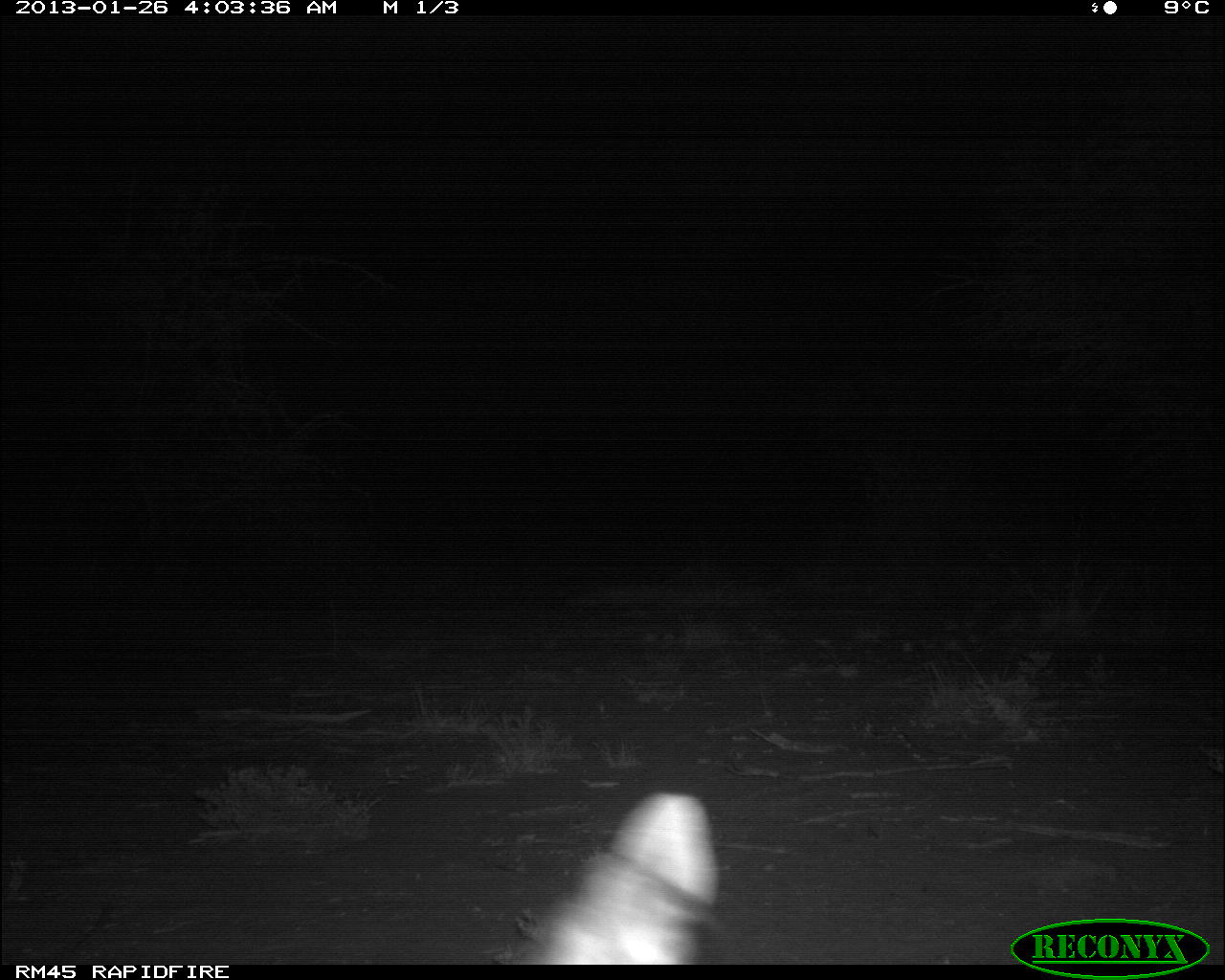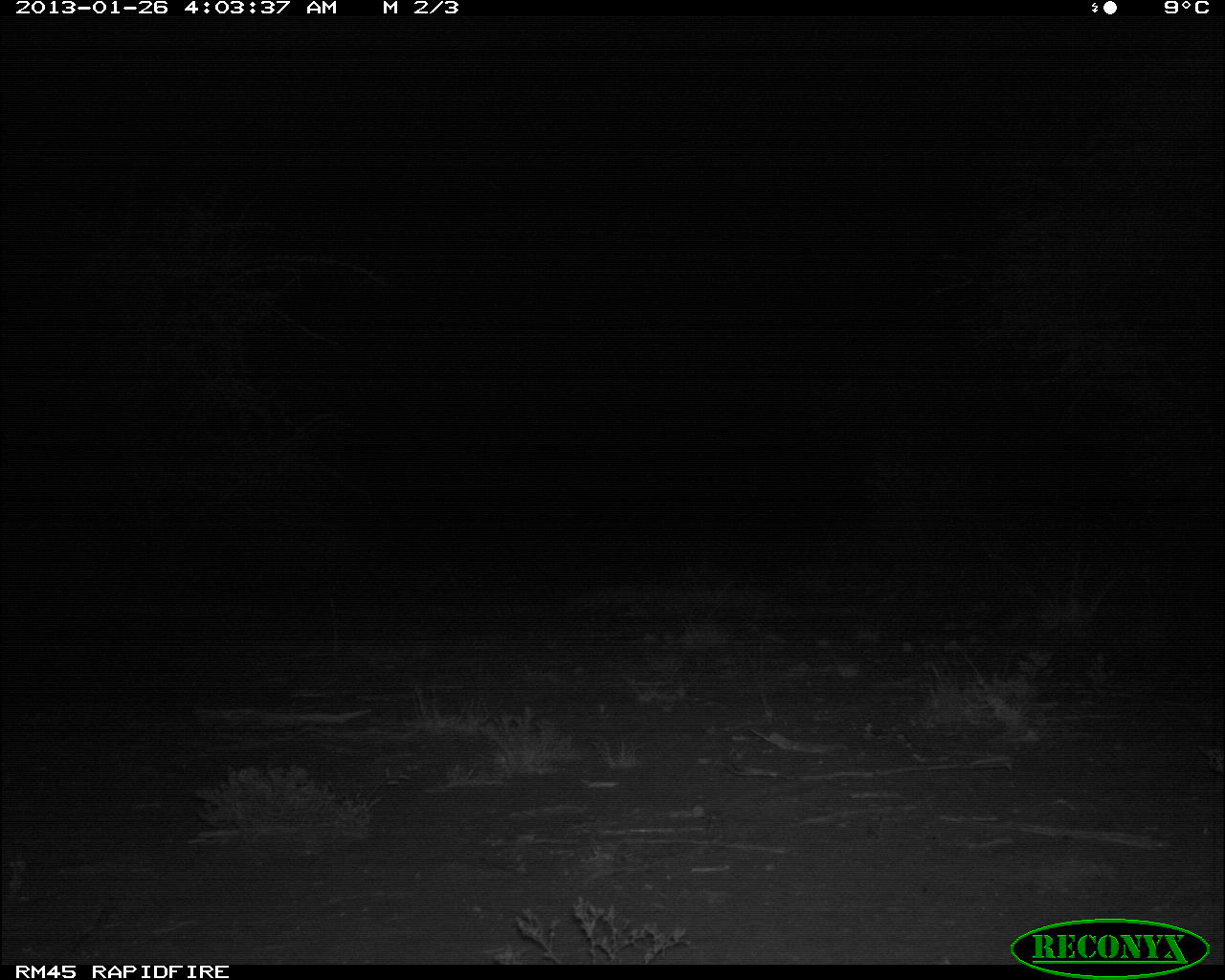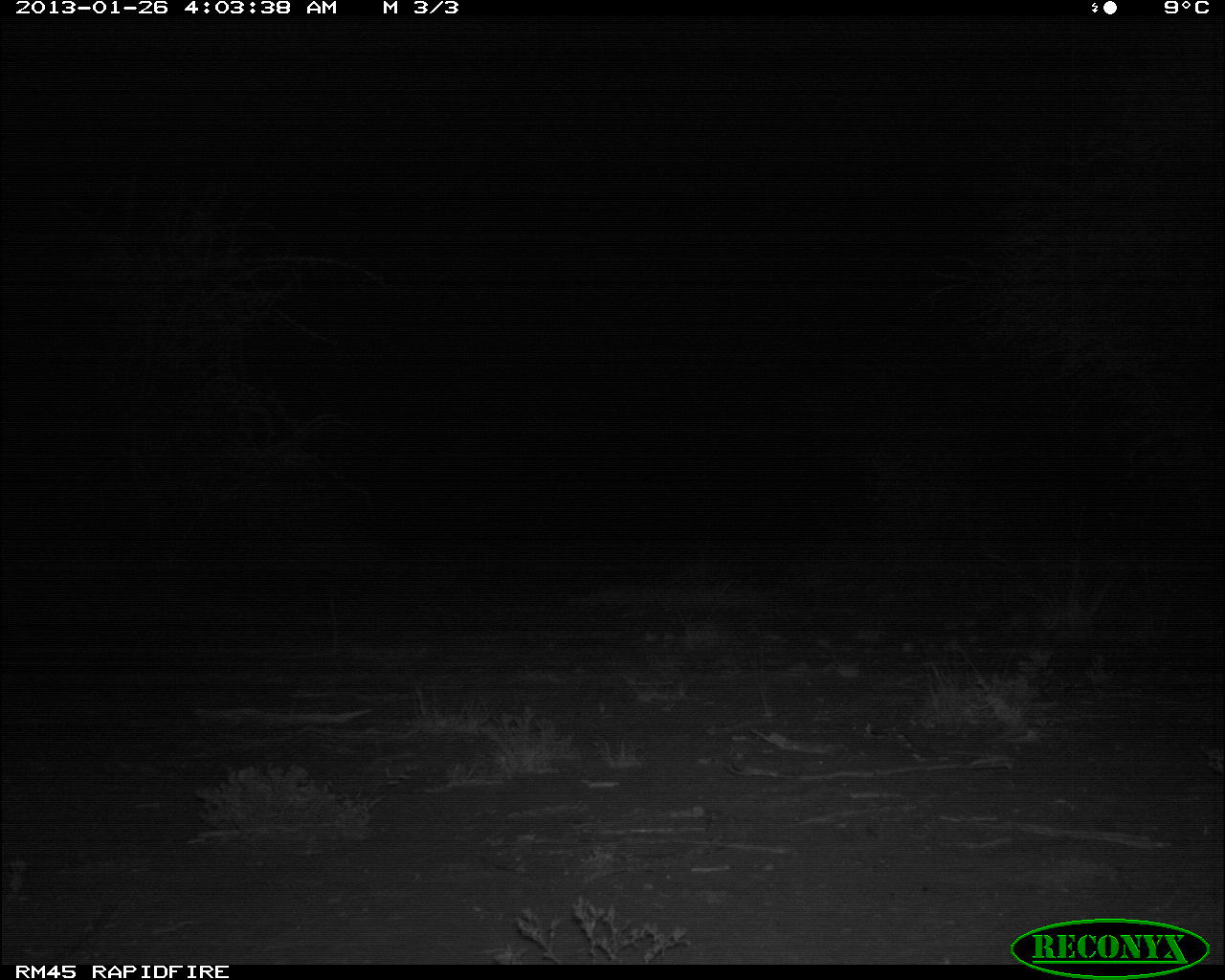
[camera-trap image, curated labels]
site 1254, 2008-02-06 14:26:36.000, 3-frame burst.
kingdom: Animalia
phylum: Chordata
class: Mammalia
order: Artiodactyla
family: Bovidae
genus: Tragelaphus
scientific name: Tragelaphus oryx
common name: eland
Tragelaphus oryx (eland), count 1.